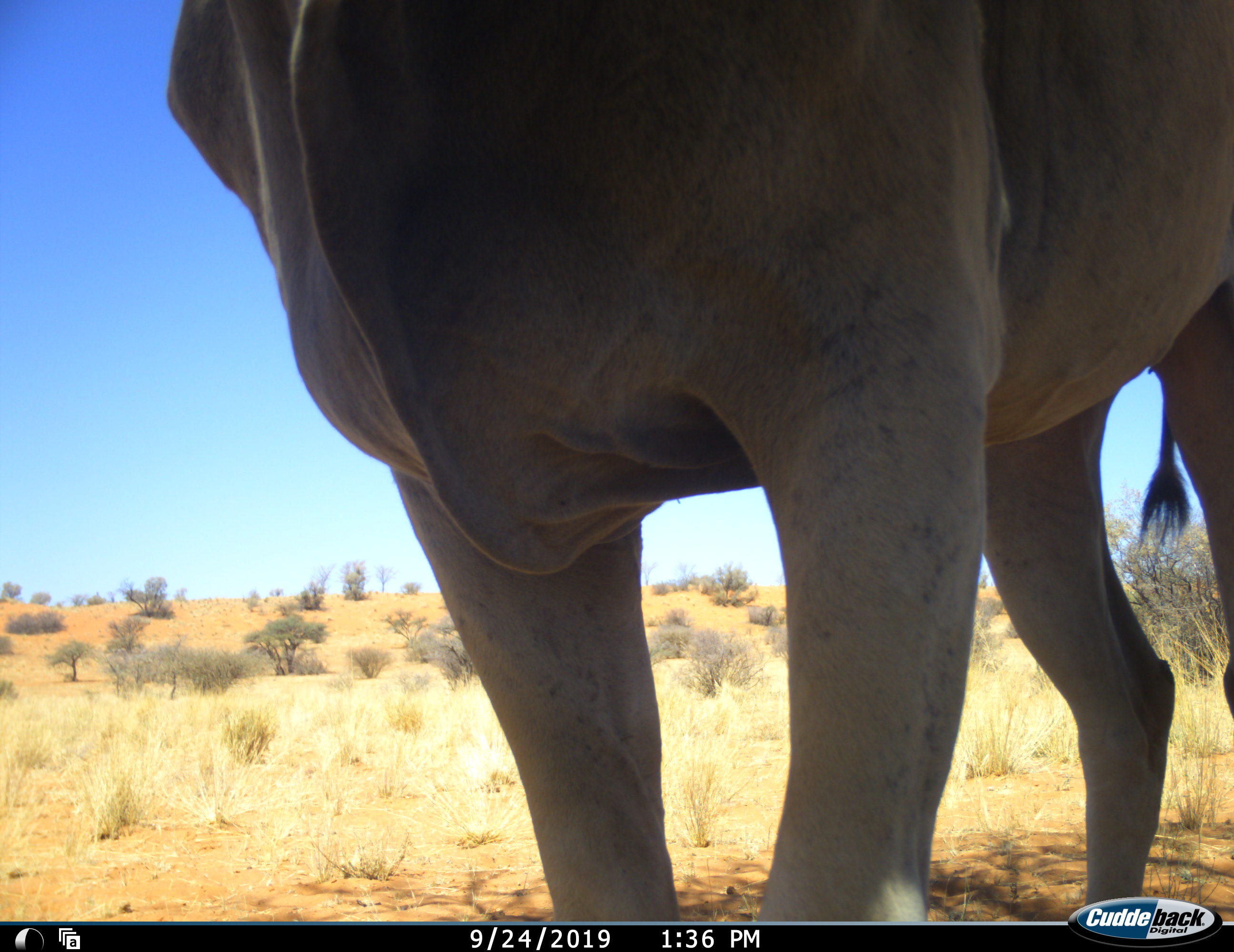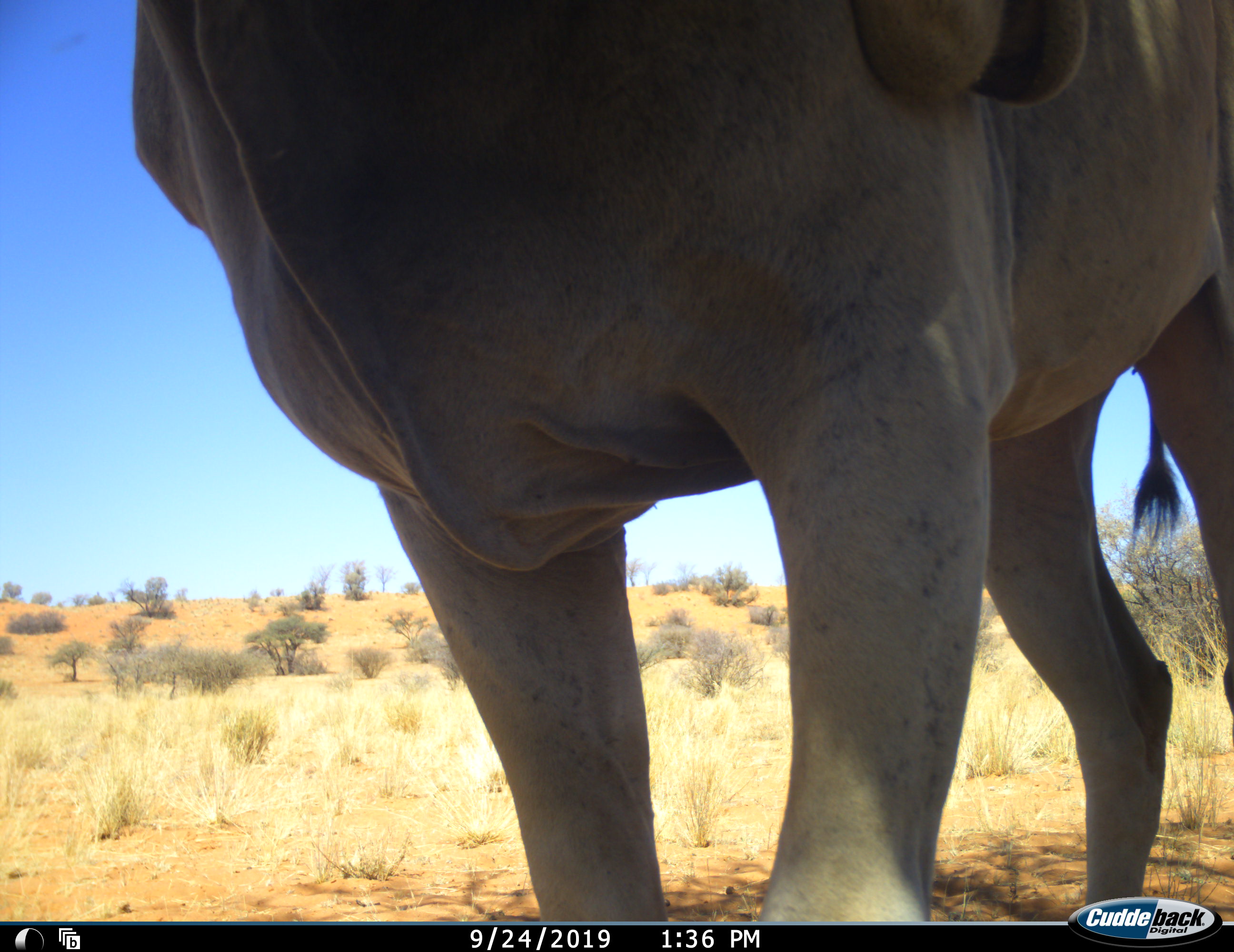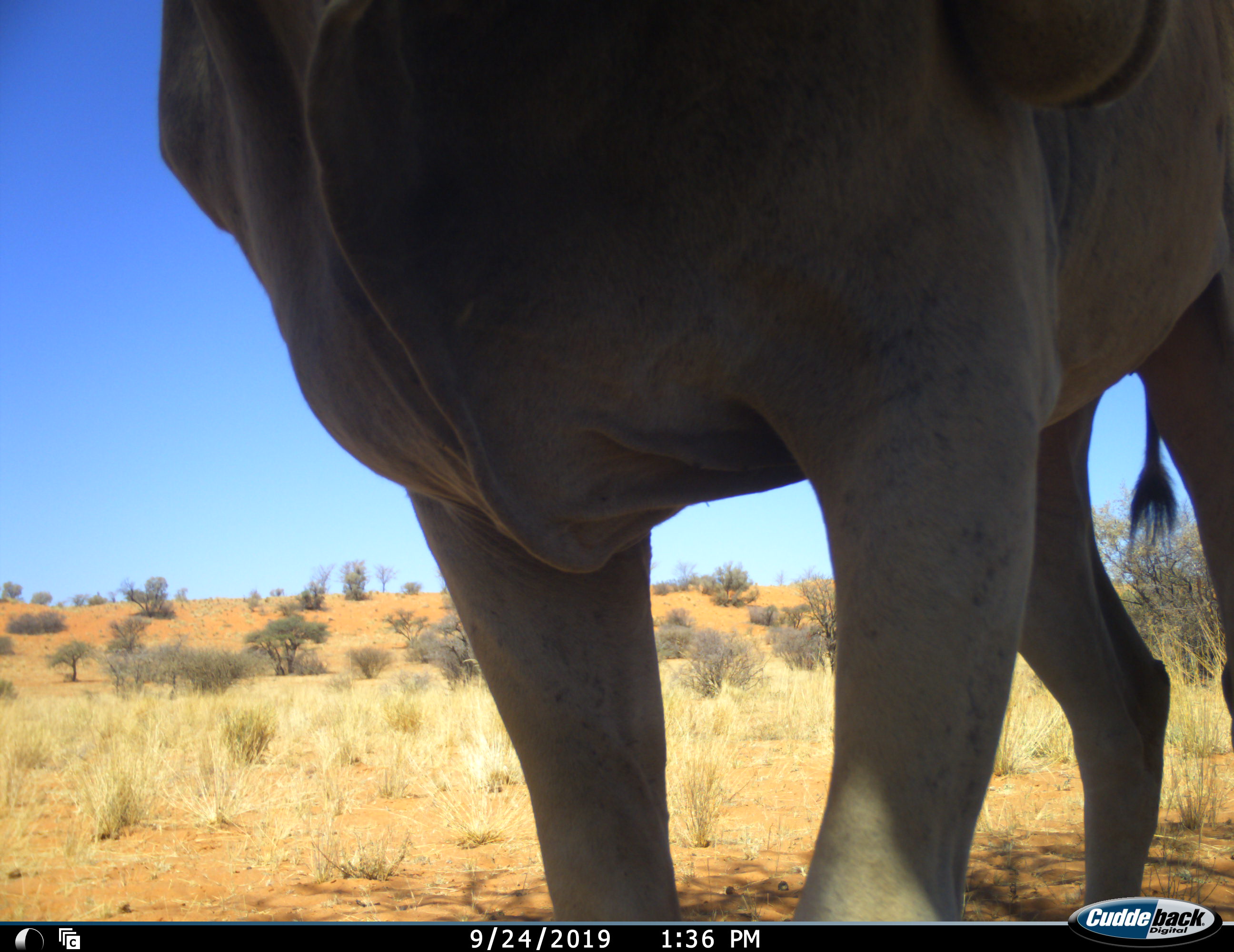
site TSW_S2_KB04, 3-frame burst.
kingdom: Animalia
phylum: Chordata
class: Mammalia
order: Artiodactyla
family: Bovidae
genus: Tragelaphus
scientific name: Tragelaphus oryx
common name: eland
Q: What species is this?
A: Eland (Tragelaphus oryx).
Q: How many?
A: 1.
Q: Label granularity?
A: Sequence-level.